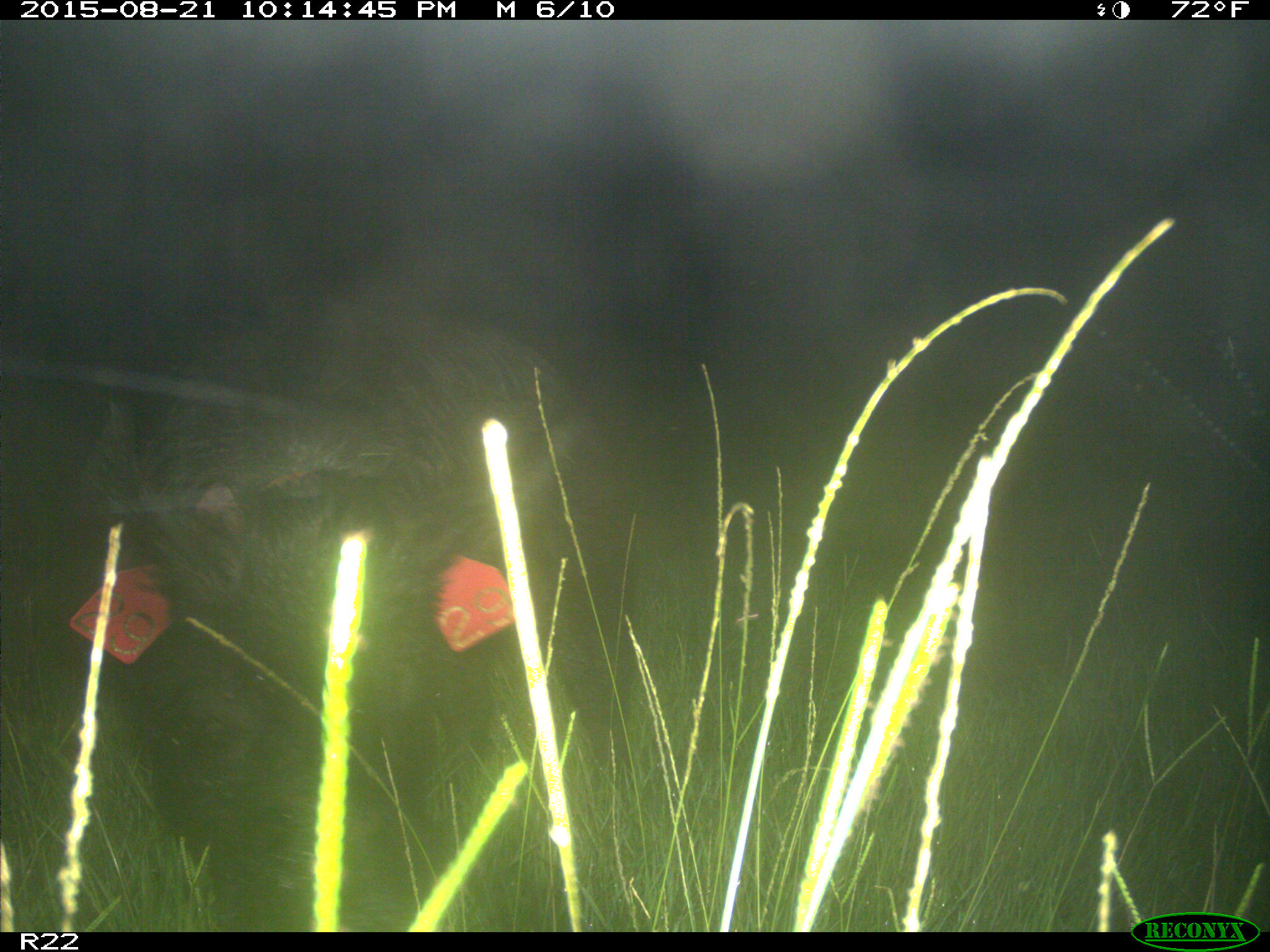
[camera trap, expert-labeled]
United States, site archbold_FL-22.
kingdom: Animalia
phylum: Chordata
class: Mammalia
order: Artiodactyla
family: Suidae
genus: Sus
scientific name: Sus scrofa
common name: wild boar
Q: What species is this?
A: Sus scrofa (wild boar).